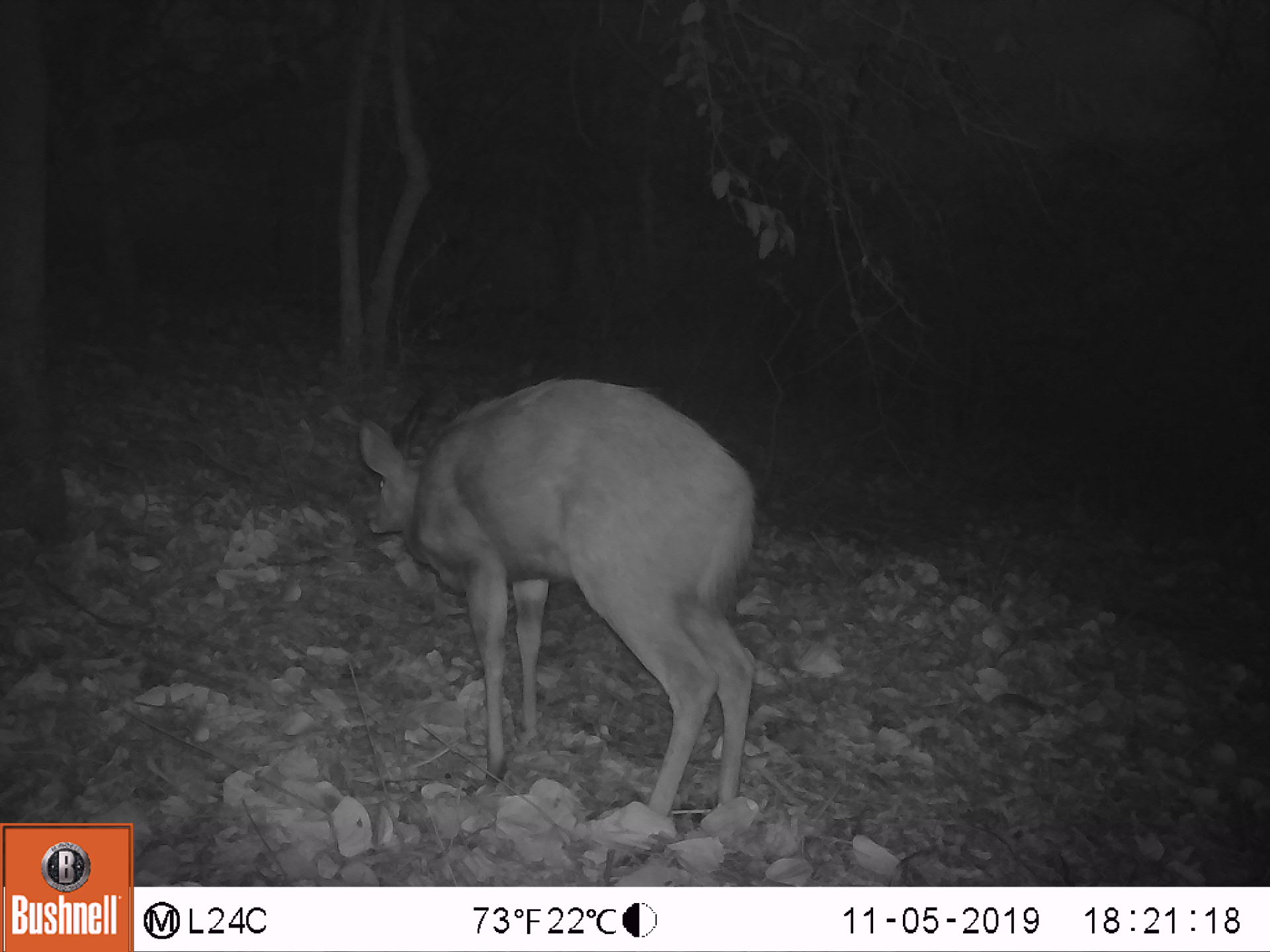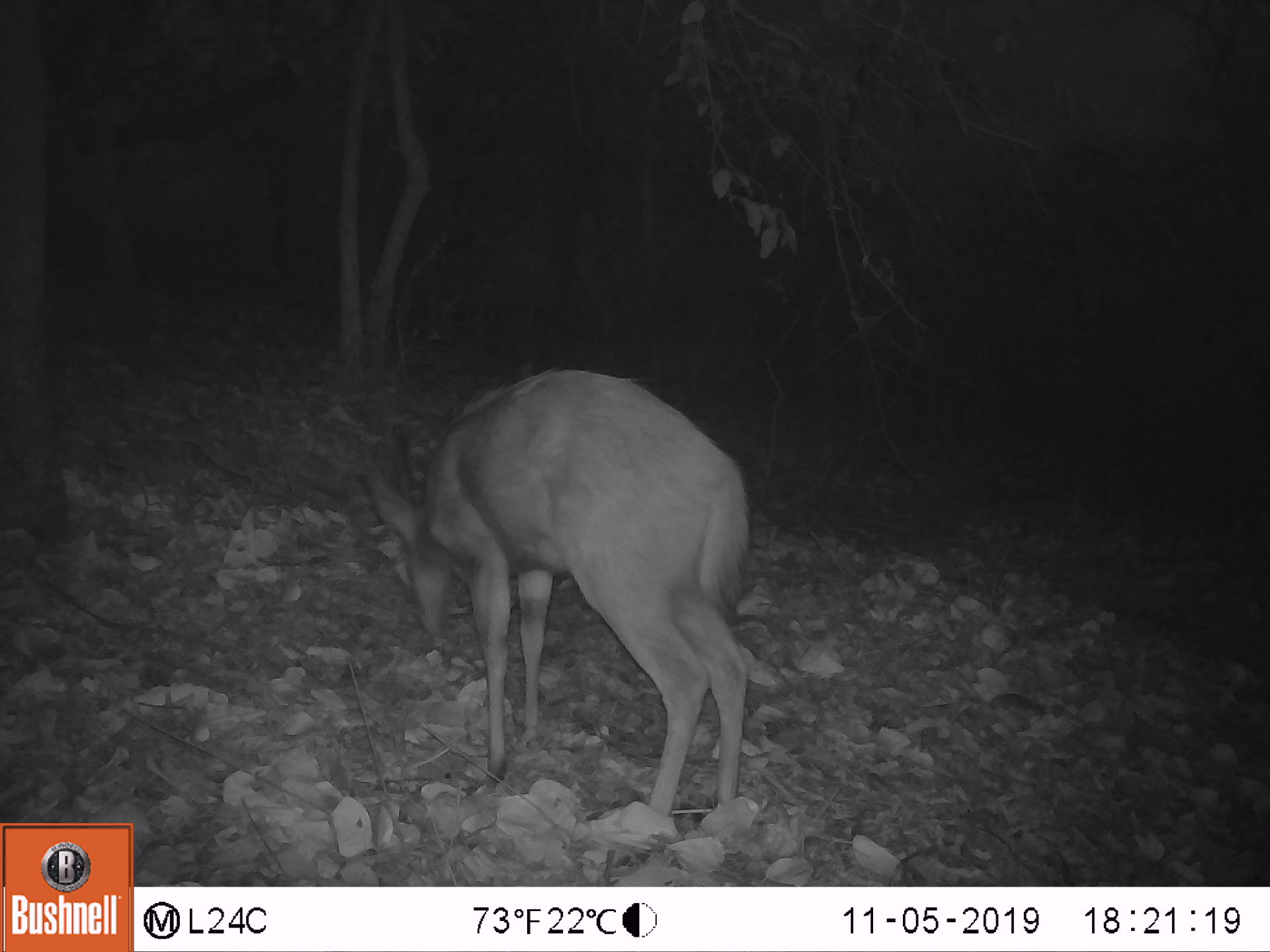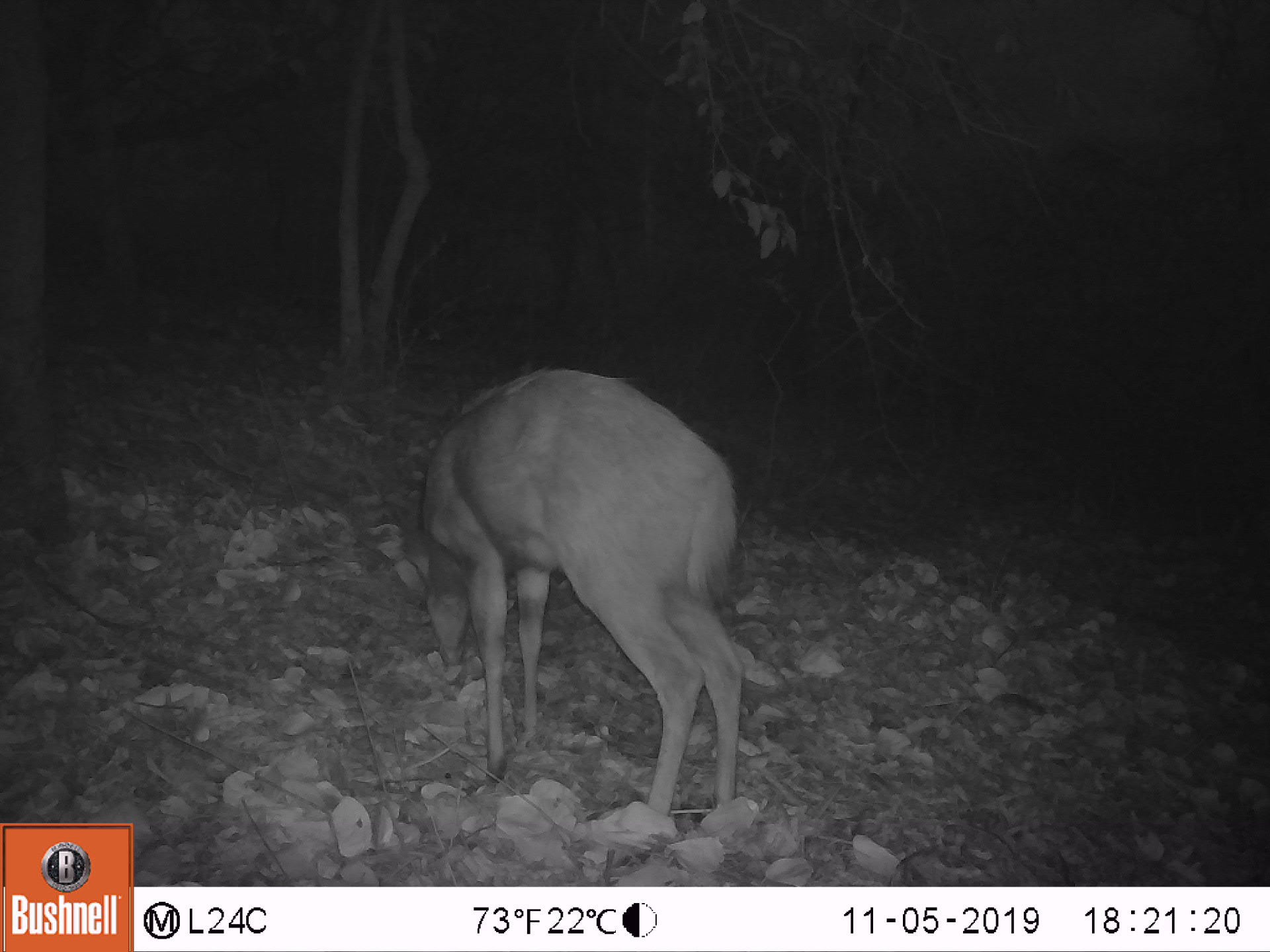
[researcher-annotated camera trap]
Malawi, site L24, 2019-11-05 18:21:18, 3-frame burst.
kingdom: Animalia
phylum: Chordata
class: Mammalia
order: Artiodactyla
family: Bovidae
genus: Tragelaphus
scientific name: Tragelaphus sylvaticus sylvaticus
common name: cape bushbuck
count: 1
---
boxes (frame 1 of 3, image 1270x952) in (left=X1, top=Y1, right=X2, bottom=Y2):
cape bushbuck: (left=350, top=371, right=766, bottom=846)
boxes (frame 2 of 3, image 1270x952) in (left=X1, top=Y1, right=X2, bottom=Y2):
cape bushbuck: (left=353, top=361, right=759, bottom=841)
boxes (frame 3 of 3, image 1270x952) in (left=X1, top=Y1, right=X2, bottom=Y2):
cape bushbuck: (left=382, top=363, right=755, bottom=832)